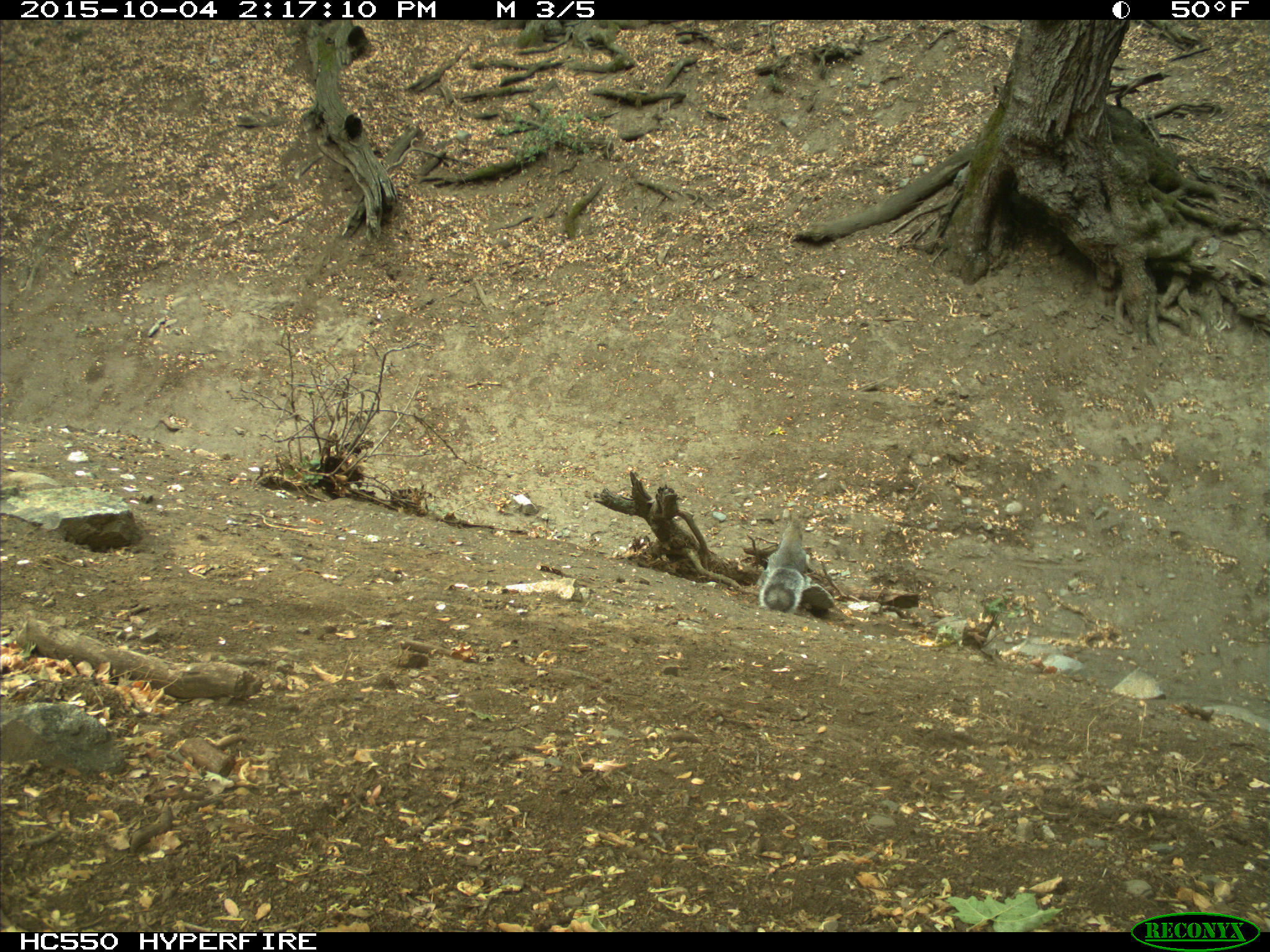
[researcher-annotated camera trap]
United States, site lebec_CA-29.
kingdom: Animalia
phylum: Chordata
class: Mammalia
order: Rodentia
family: Sciuridae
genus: Sciurus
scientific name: Sciurus carolinensis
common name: eastern gray squirrel